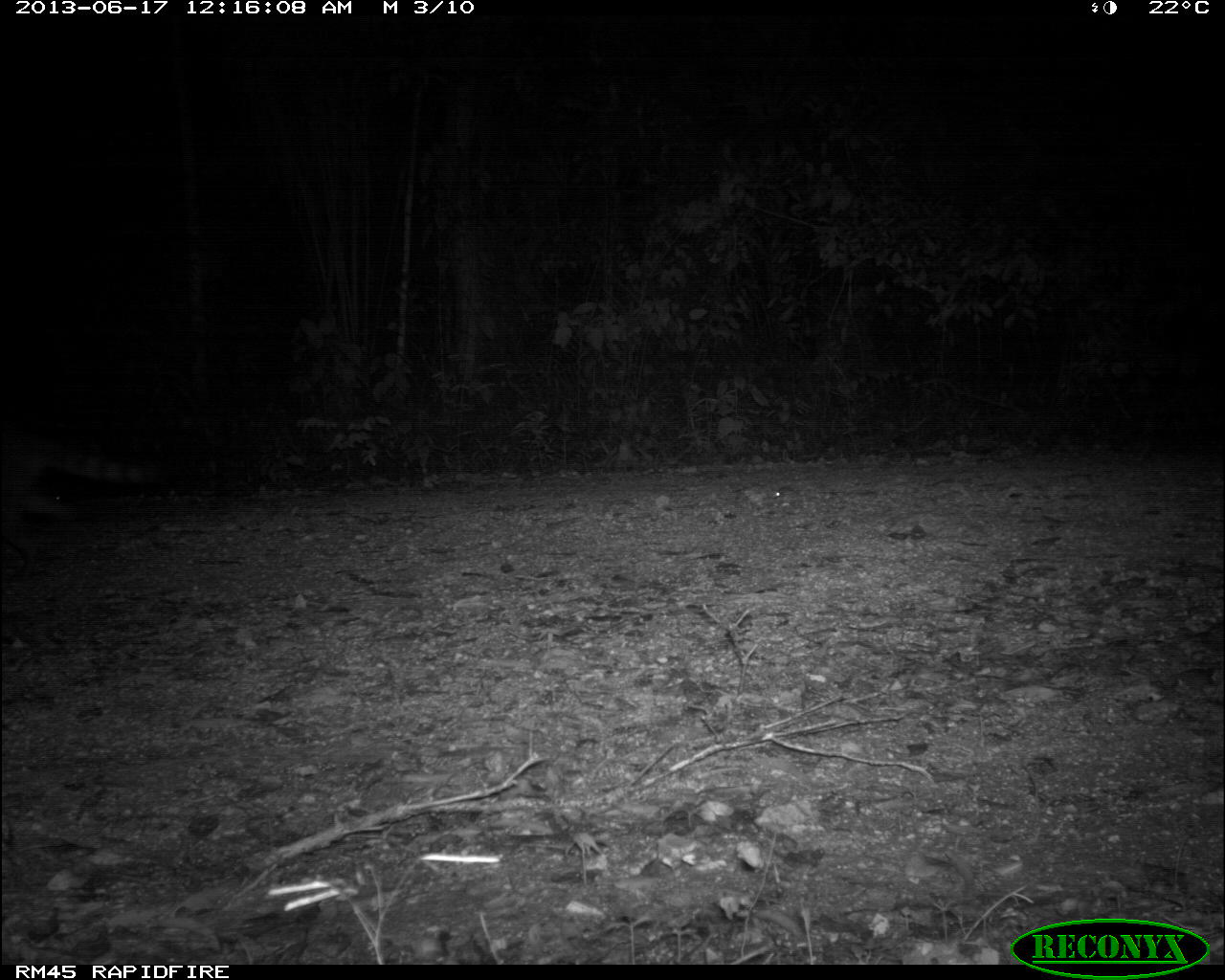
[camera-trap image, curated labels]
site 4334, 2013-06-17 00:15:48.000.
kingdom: Animalia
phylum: Chordata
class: Mammalia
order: Carnivora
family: Procyonidae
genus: Procyon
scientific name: Procyon lotor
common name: common raccoon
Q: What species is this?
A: Procyon lotor (common raccoon).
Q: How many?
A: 1.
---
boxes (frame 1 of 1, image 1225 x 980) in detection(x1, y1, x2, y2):
procyon lotor: detection(0, 435, 160, 581)